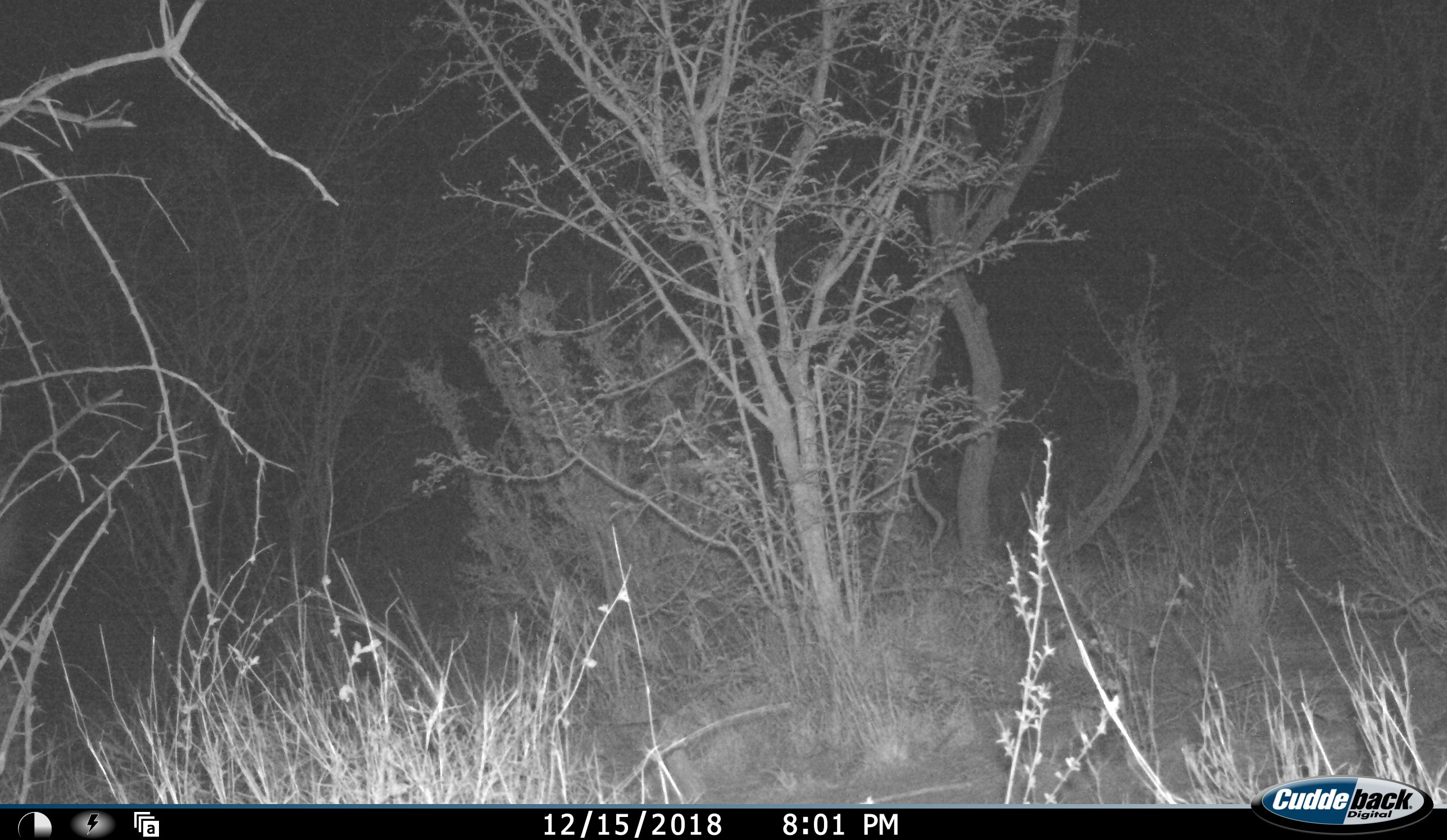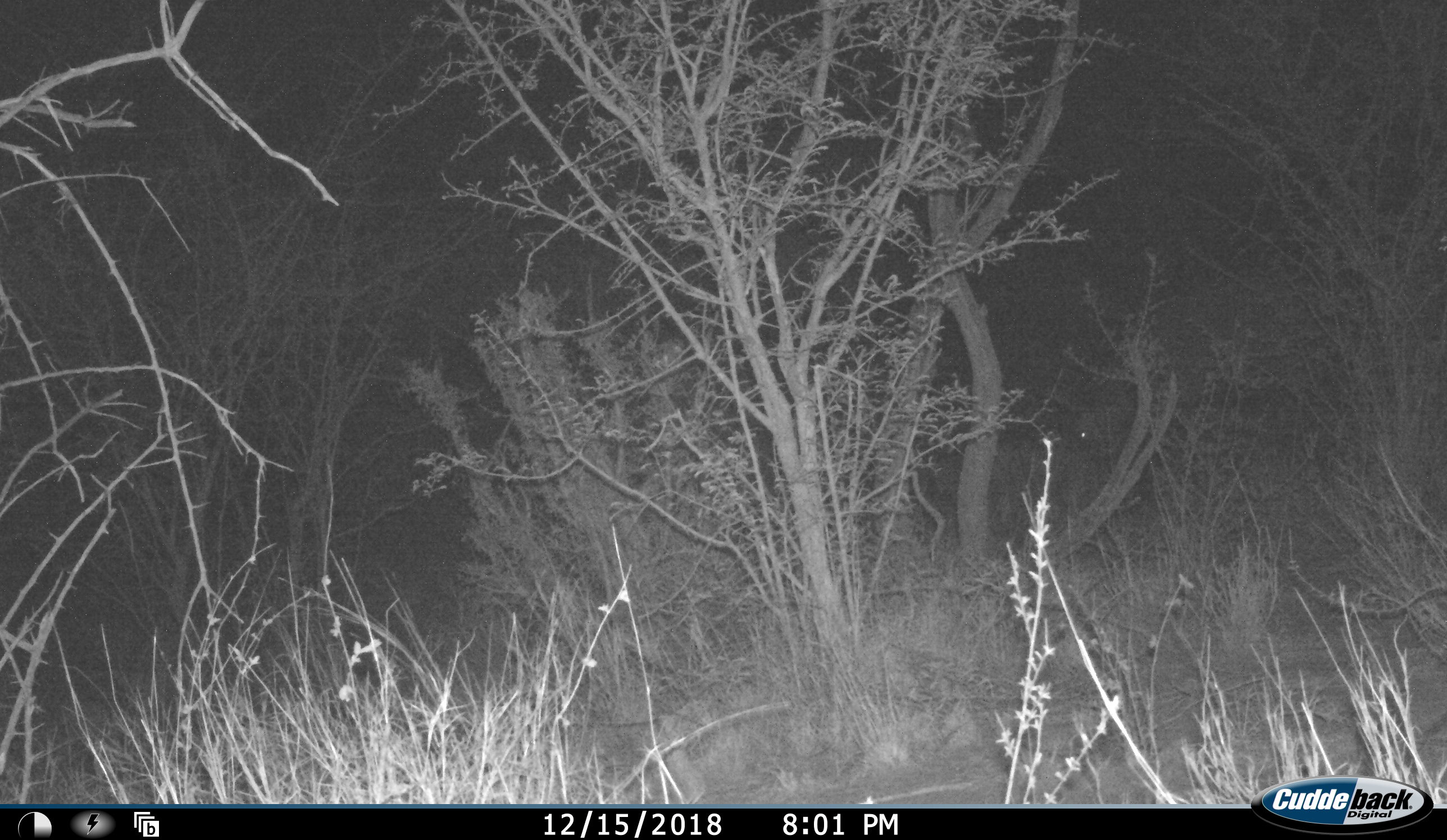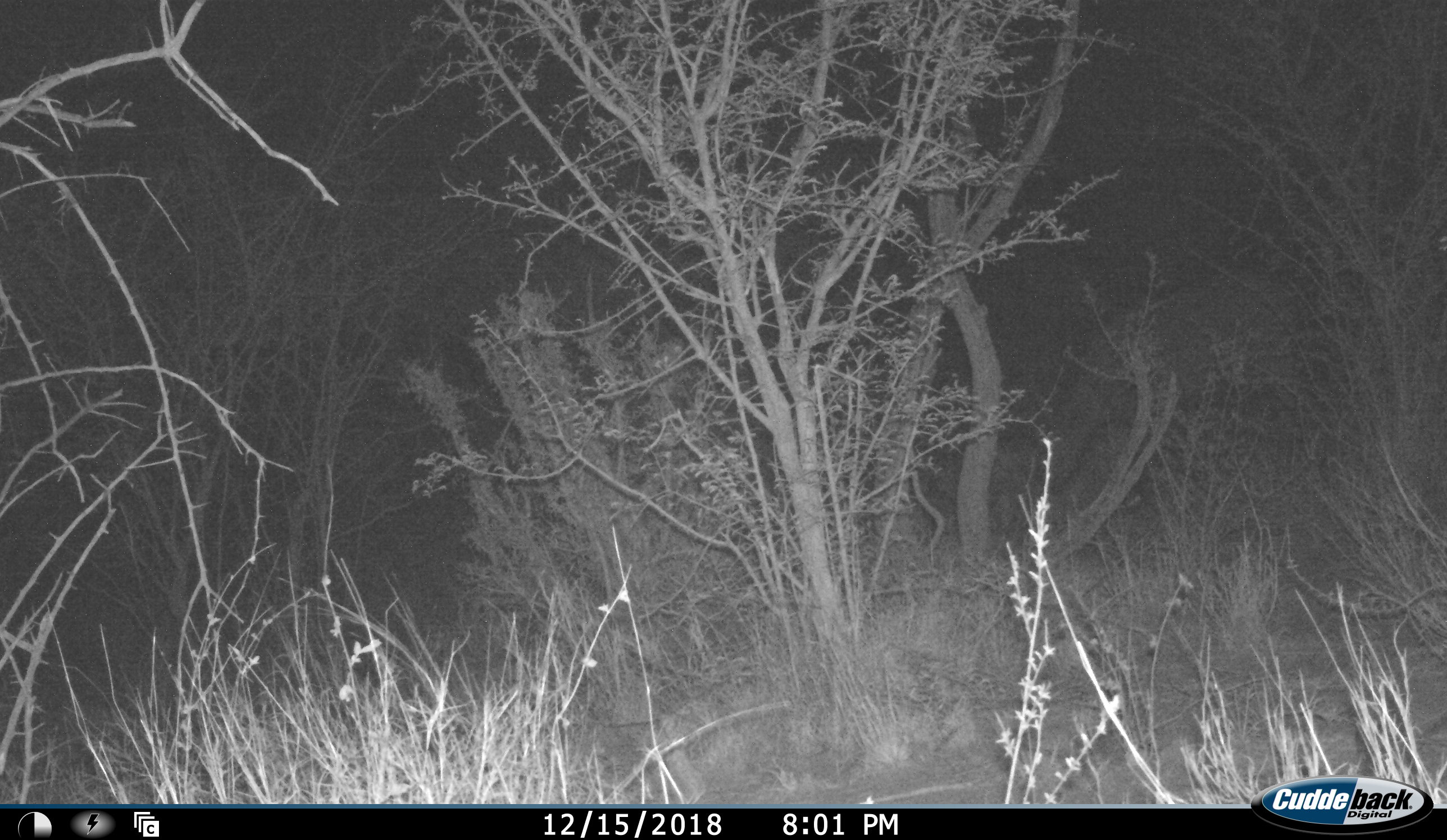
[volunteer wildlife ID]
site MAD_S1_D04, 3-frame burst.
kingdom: Animalia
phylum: Chordata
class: Mammalia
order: Proboscidea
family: Elephantidae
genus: Loxodonta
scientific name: Loxodonta africana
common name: african bush elephant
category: elephant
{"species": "elephant (african bush elephant) (Loxodonta africana)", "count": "1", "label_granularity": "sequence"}